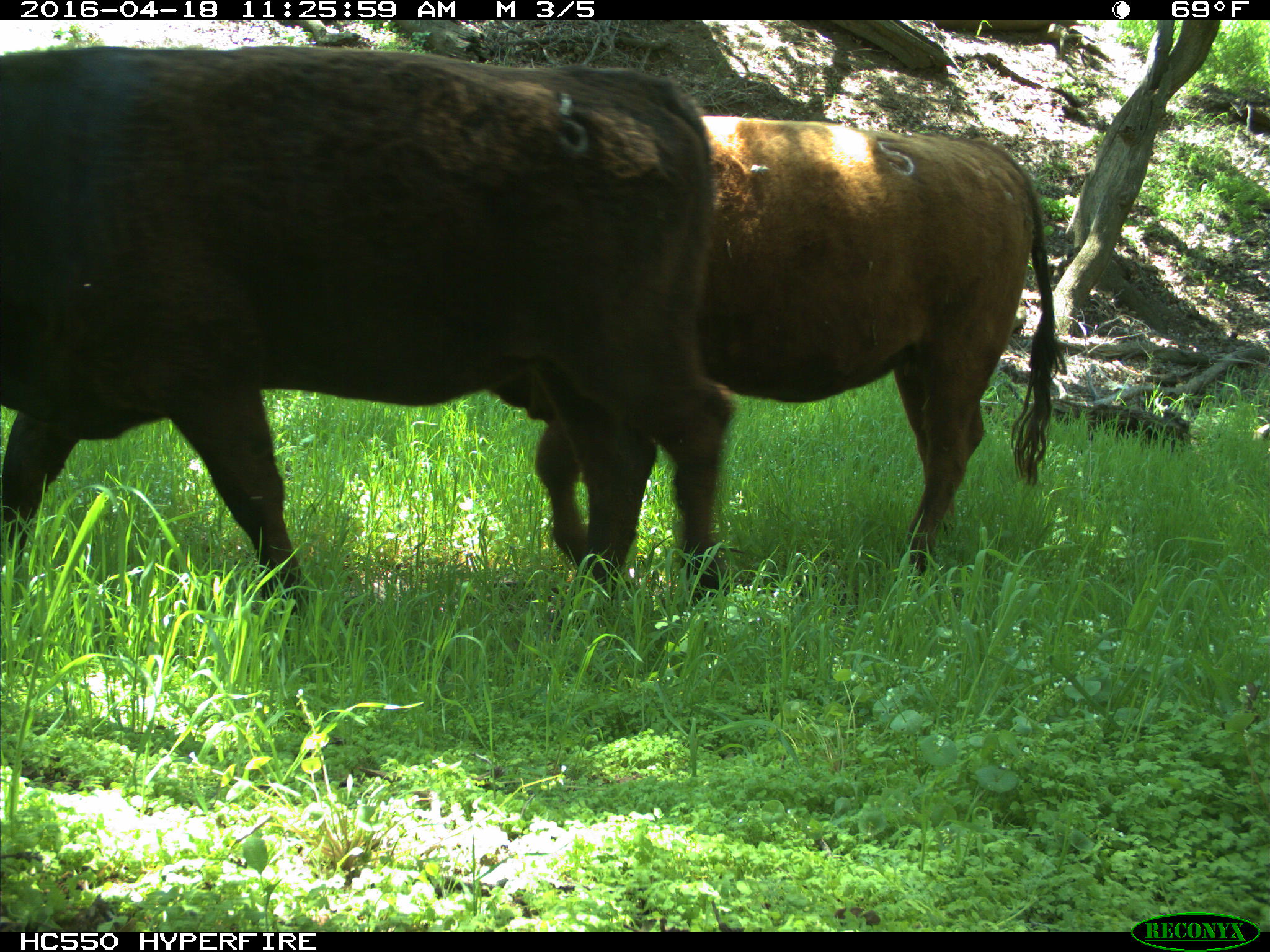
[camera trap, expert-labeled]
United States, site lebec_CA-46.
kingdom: Animalia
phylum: Chordata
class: Mammalia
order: Artiodactyla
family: Bovidae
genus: Bos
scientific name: Bos taurus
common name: domestic cow